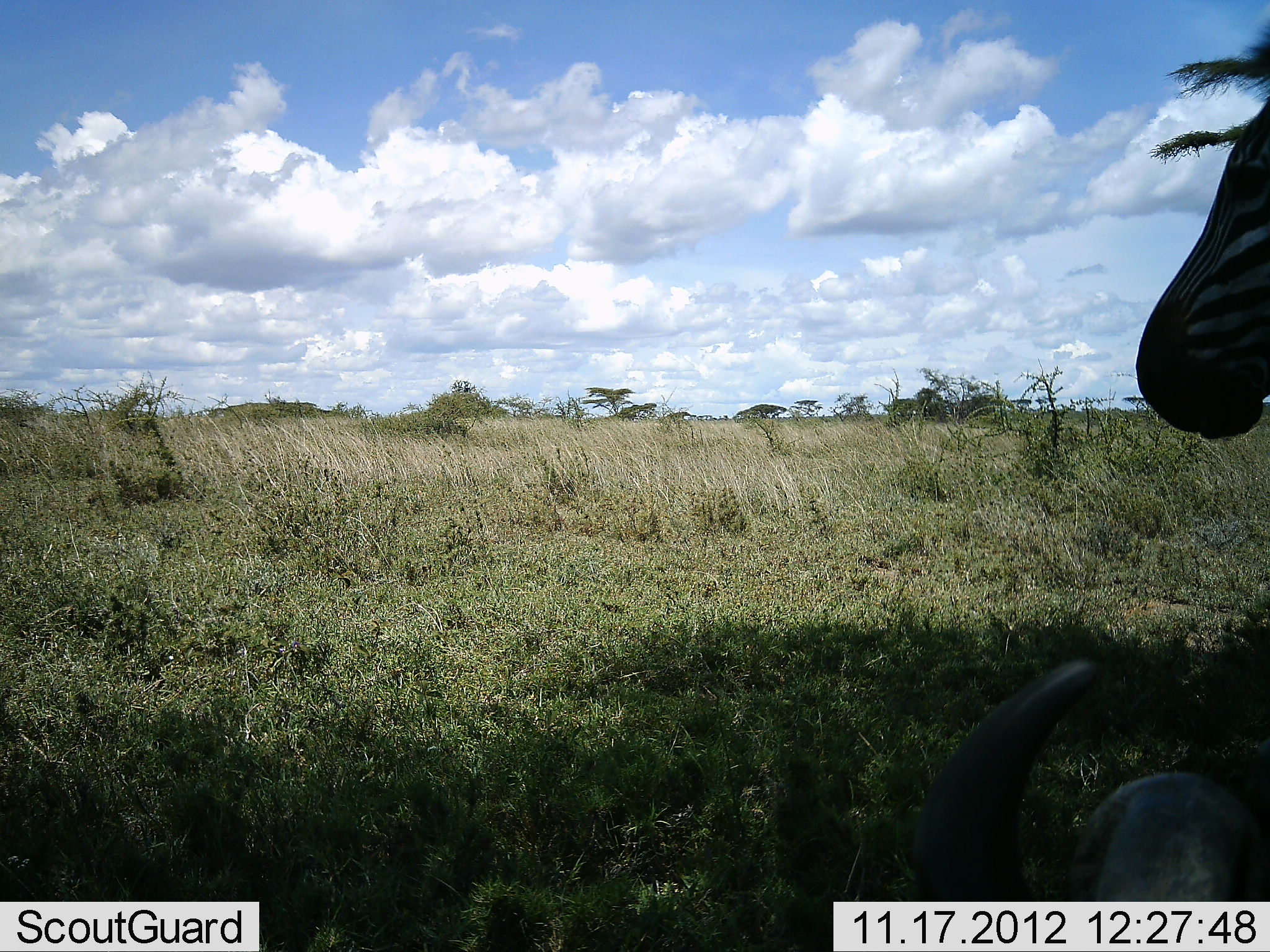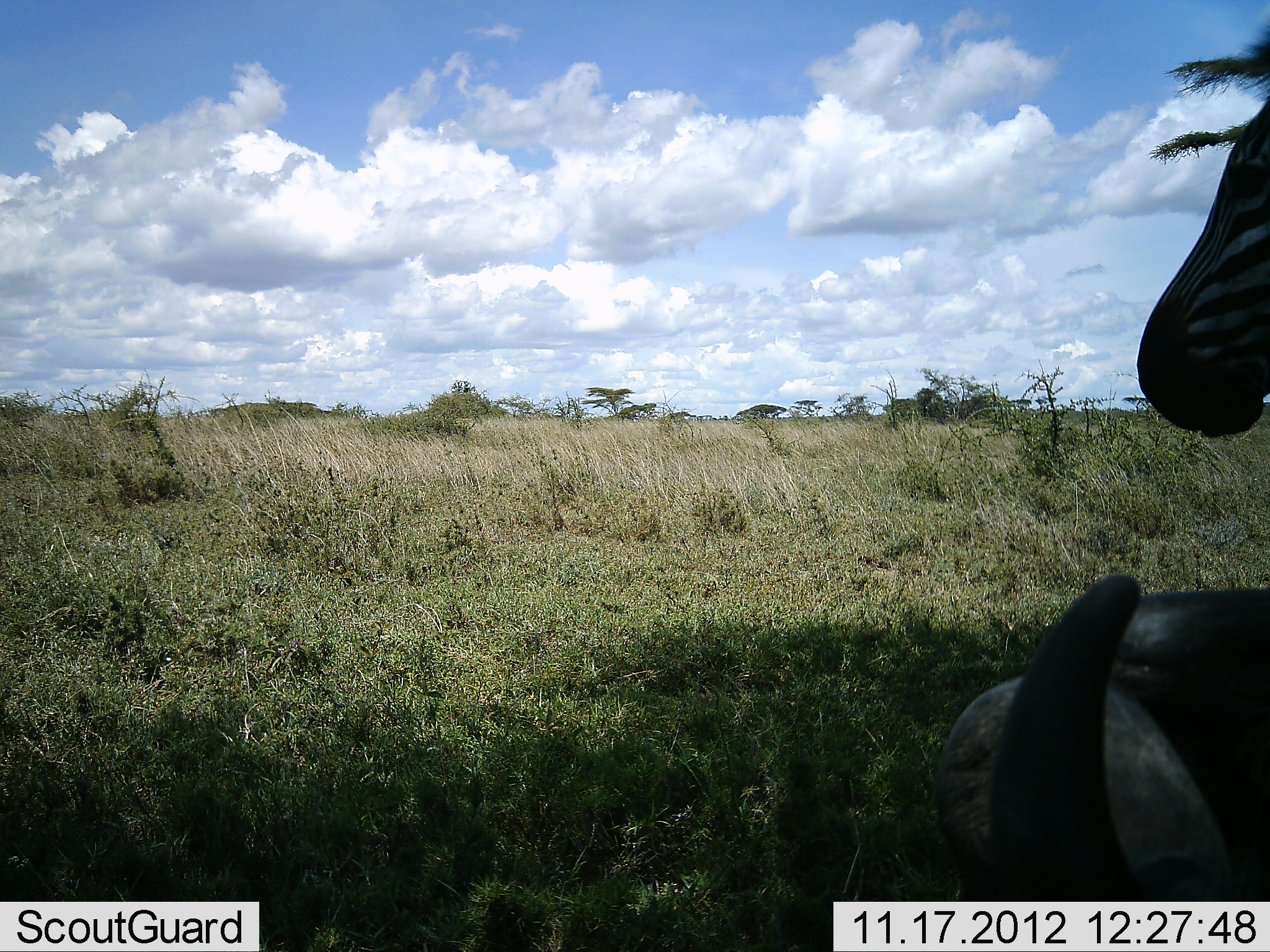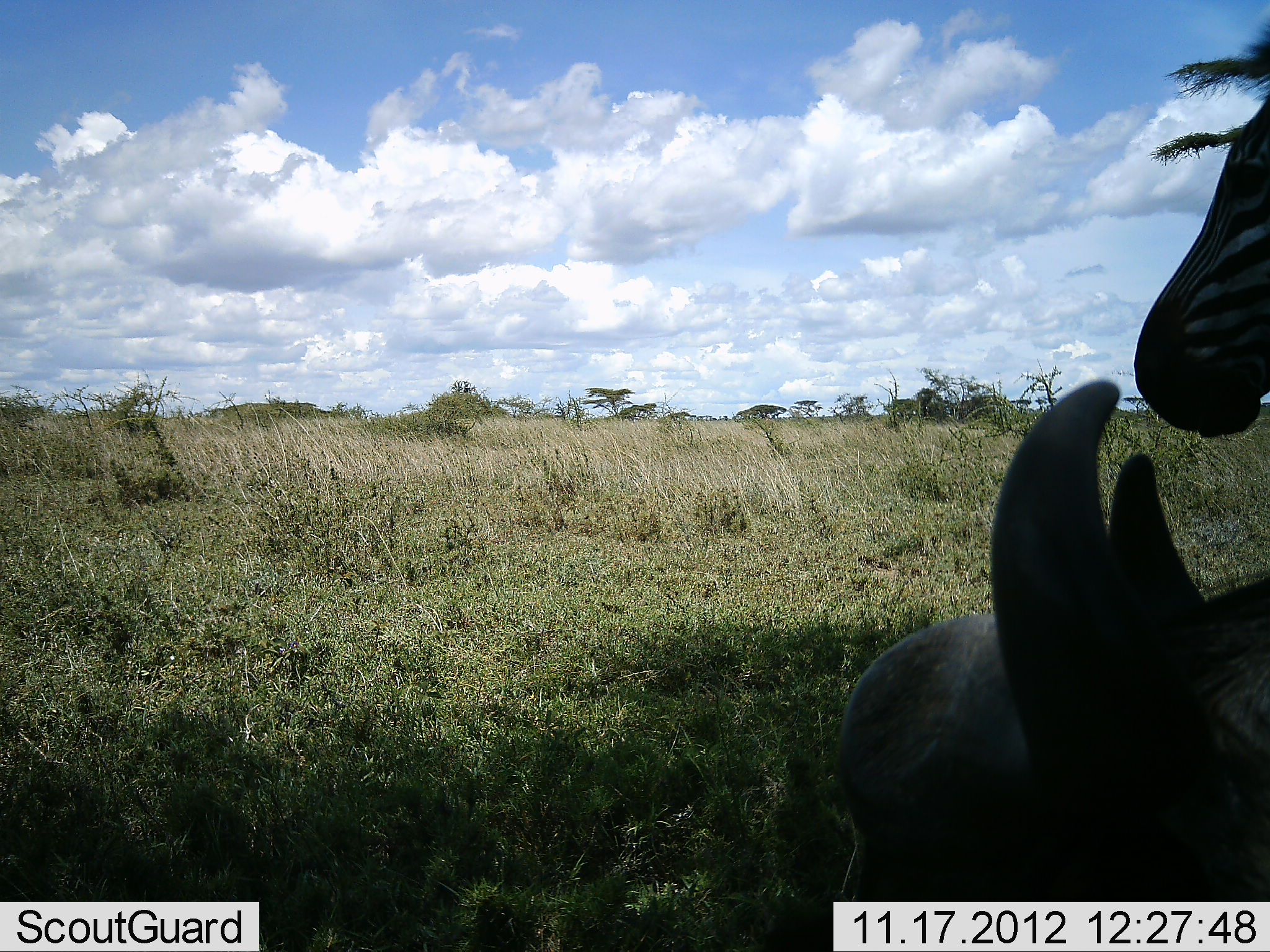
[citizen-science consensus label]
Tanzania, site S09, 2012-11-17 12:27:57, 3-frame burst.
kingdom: Animalia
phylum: Chordata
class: Mammalia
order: Artiodactyla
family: Bovidae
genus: Connochaetes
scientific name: Connochaetes taurinus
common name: blue wildebeest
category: wildebeest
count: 1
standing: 5%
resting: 86%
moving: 10%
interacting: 0%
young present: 0%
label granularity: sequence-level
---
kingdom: Animalia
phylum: Chordata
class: Mammalia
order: Perissodactyla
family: Equidae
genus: Equus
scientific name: Equus quagga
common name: plains zebra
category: zebra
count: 1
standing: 97%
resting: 3%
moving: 0%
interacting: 0%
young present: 0%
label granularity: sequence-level